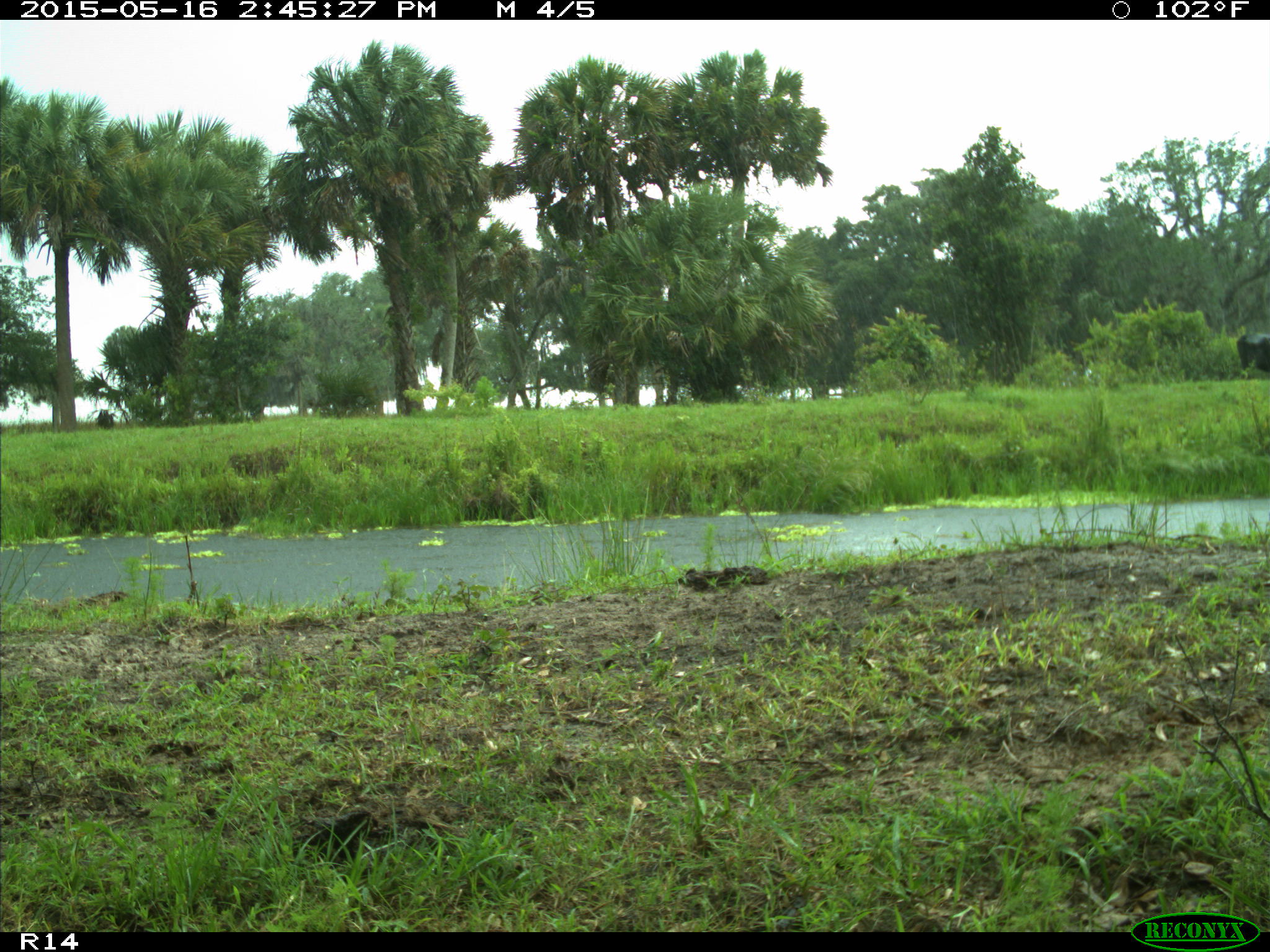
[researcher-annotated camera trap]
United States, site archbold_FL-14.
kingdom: Animalia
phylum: Chordata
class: Mammalia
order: Artiodactyla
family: Bovidae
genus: Bos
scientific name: Bos taurus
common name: domestic cow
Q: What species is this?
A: Bos taurus (domestic cow).